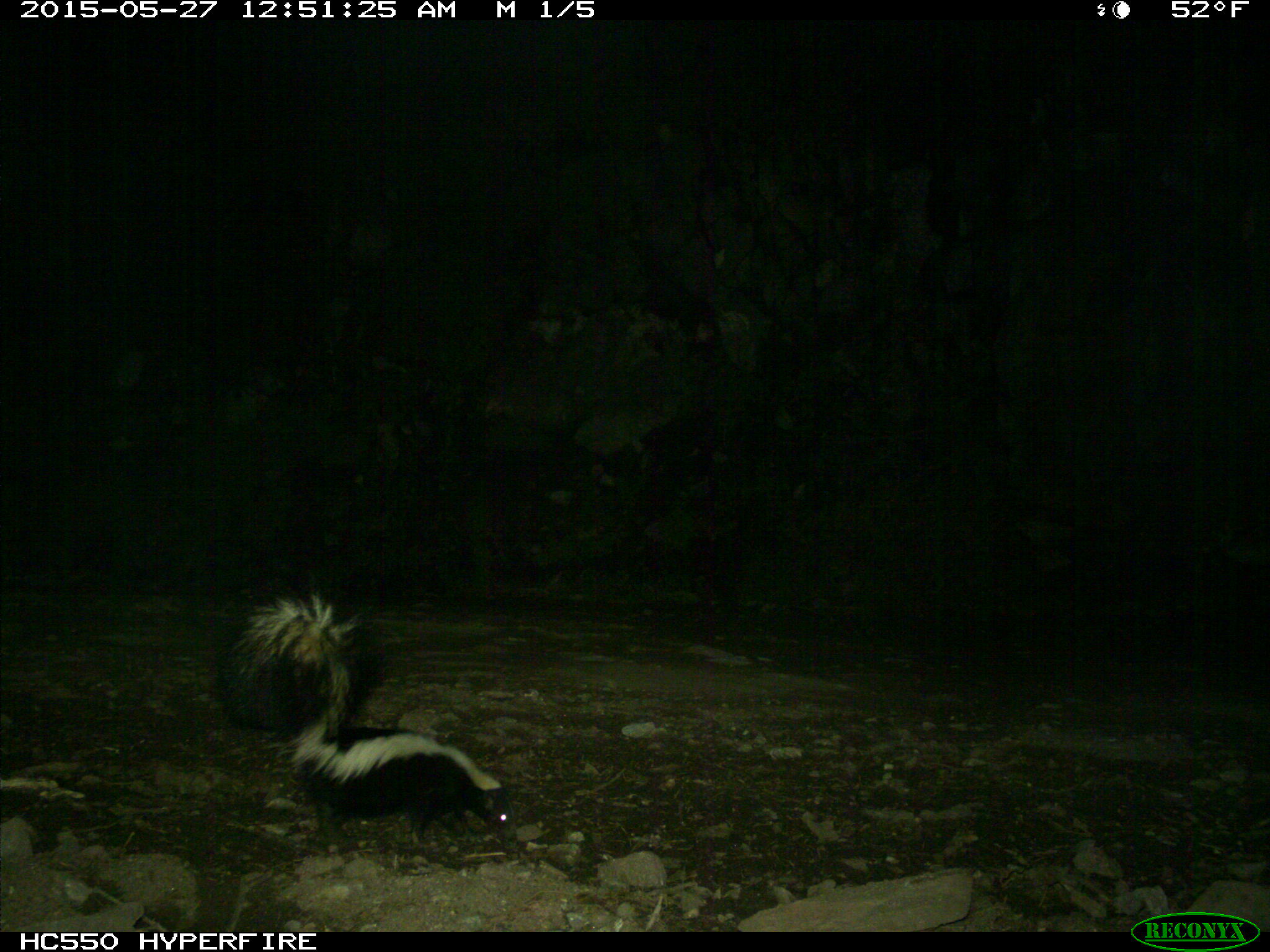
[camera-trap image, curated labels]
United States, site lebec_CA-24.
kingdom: Animalia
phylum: Chordata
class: Mammalia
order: Carnivora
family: Mephitidae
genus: Mephitis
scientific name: Mephitis mephitis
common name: striped skunk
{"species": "Mephitis mephitis (striped skunk)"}